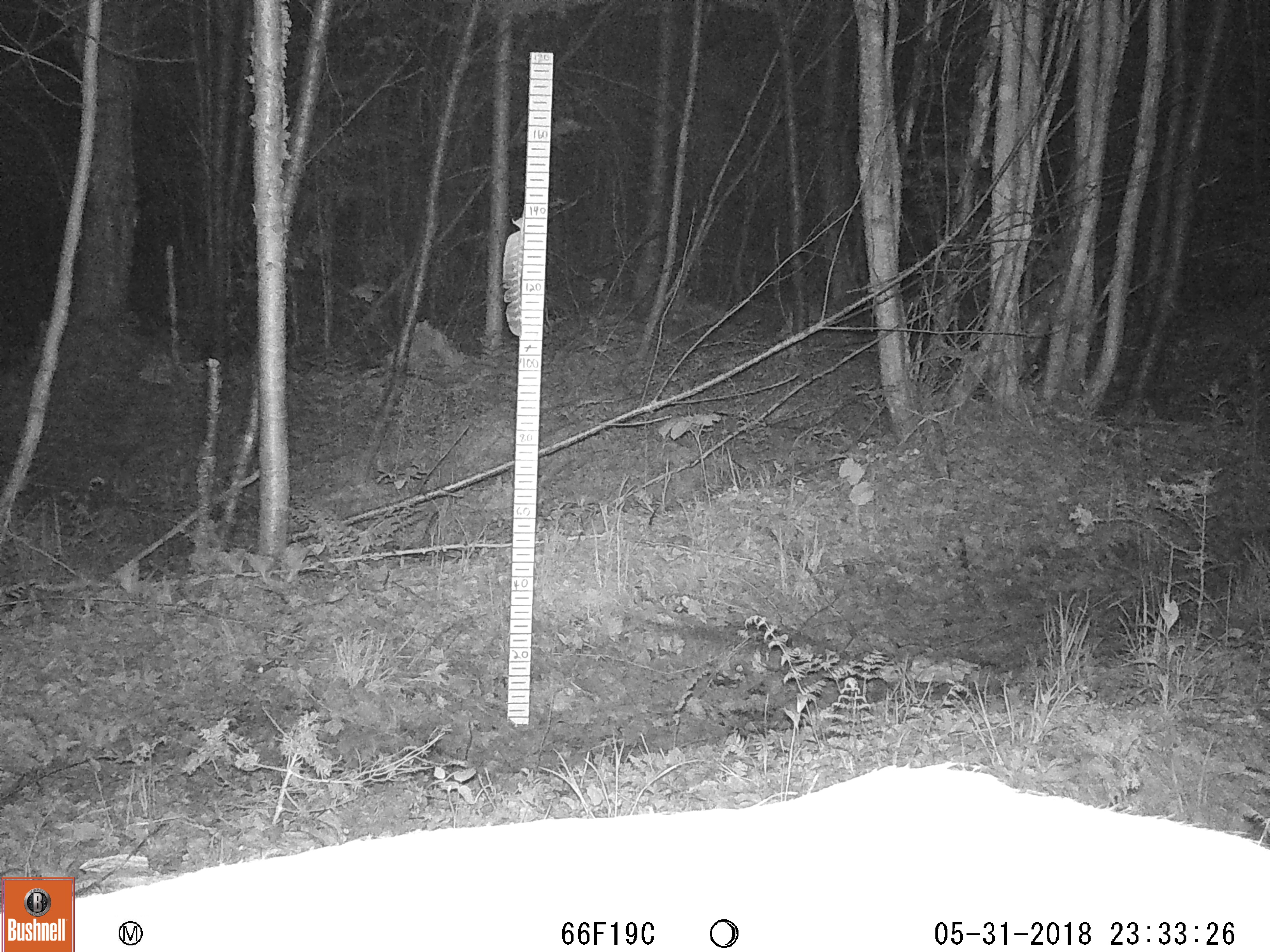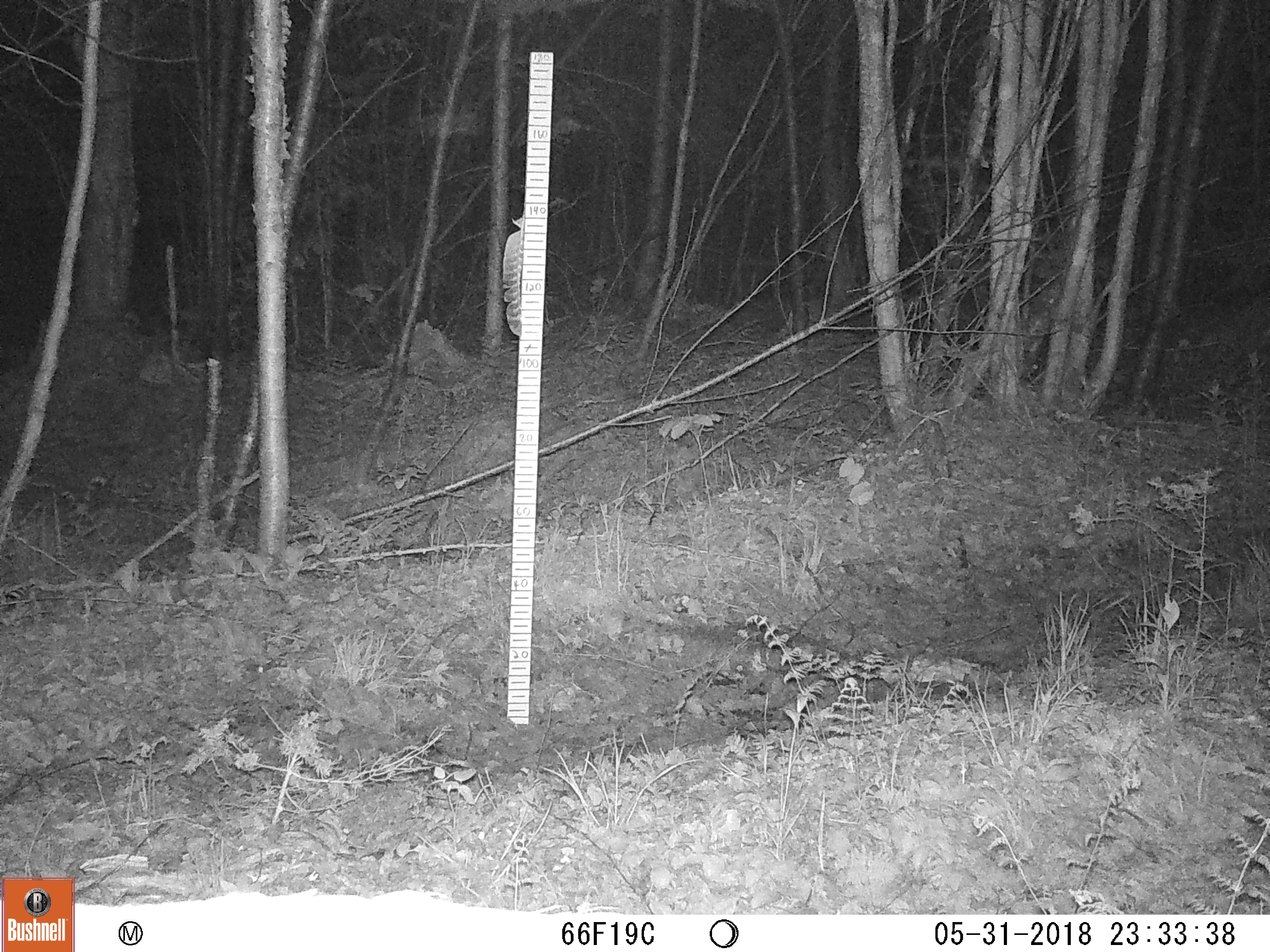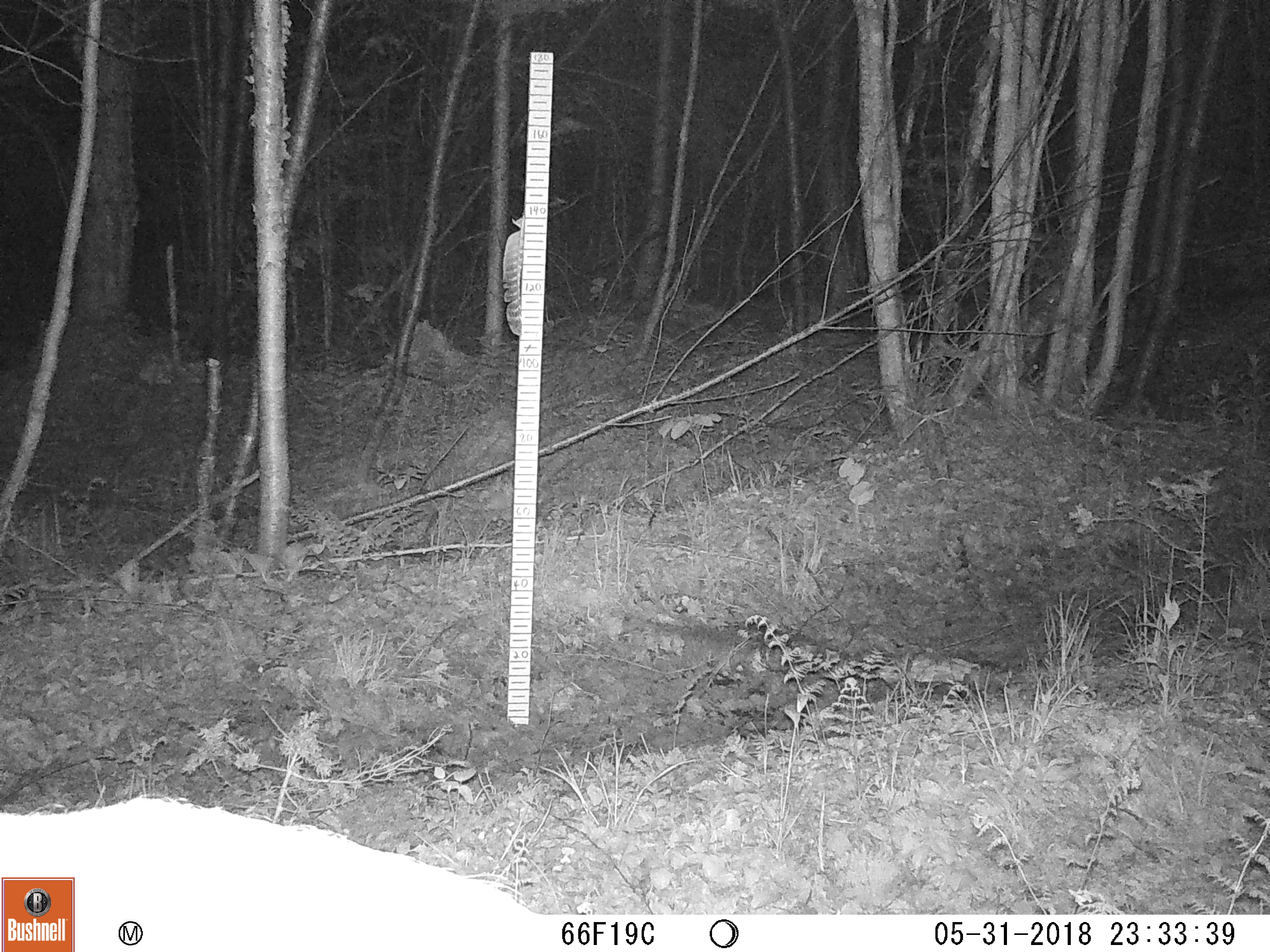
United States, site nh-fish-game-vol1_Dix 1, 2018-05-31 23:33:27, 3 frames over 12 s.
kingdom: Animalia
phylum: Chordata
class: Mammalia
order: Artiodactyla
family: Cervidae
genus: Odocoileus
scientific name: Odocoileus virginianus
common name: white-tailed deer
White-tailed deer (Odocoileus virginianus).